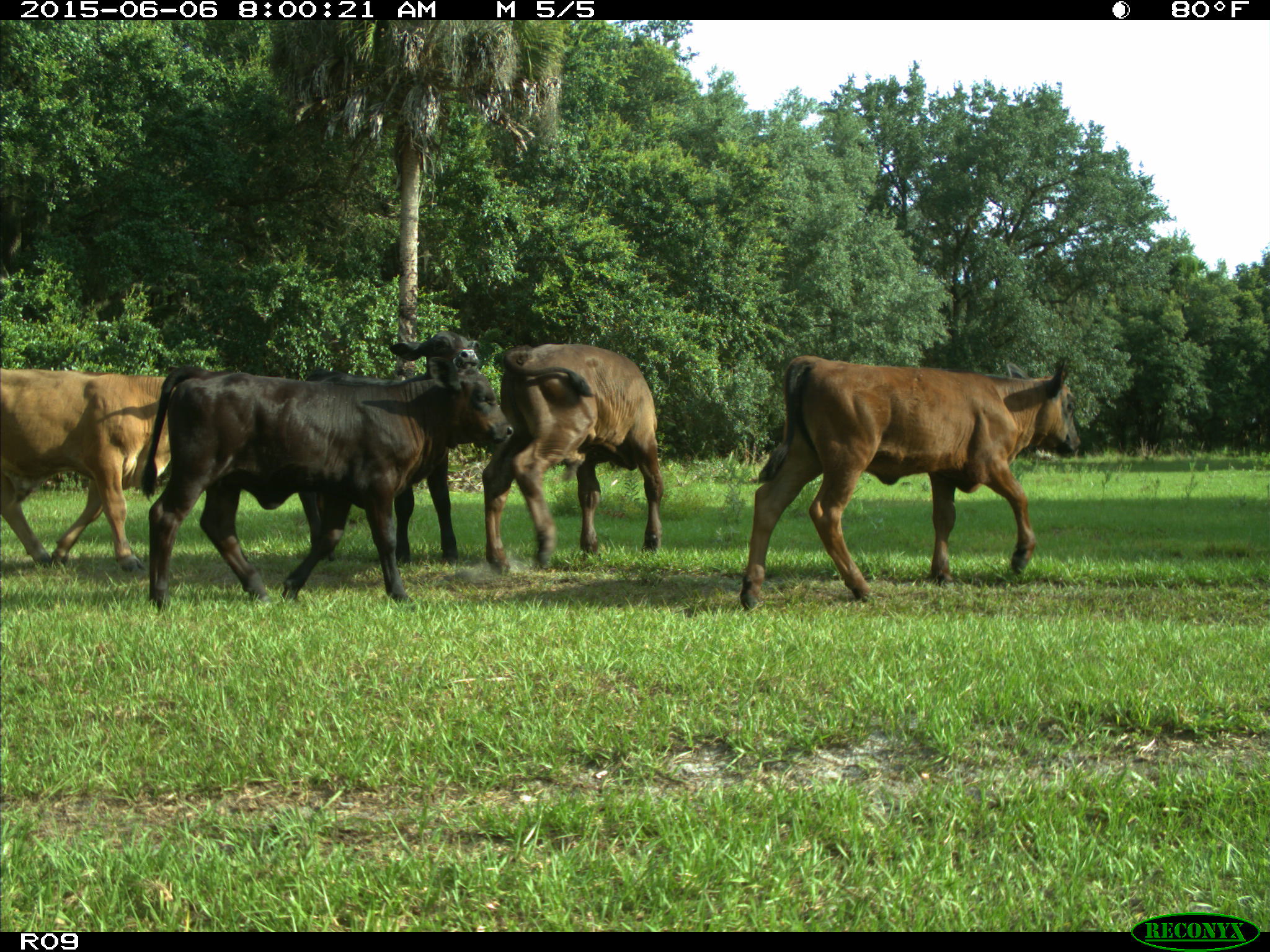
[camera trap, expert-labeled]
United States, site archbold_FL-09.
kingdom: Animalia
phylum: Chordata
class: Mammalia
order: Artiodactyla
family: Bovidae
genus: Bos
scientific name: Bos taurus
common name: domestic cow